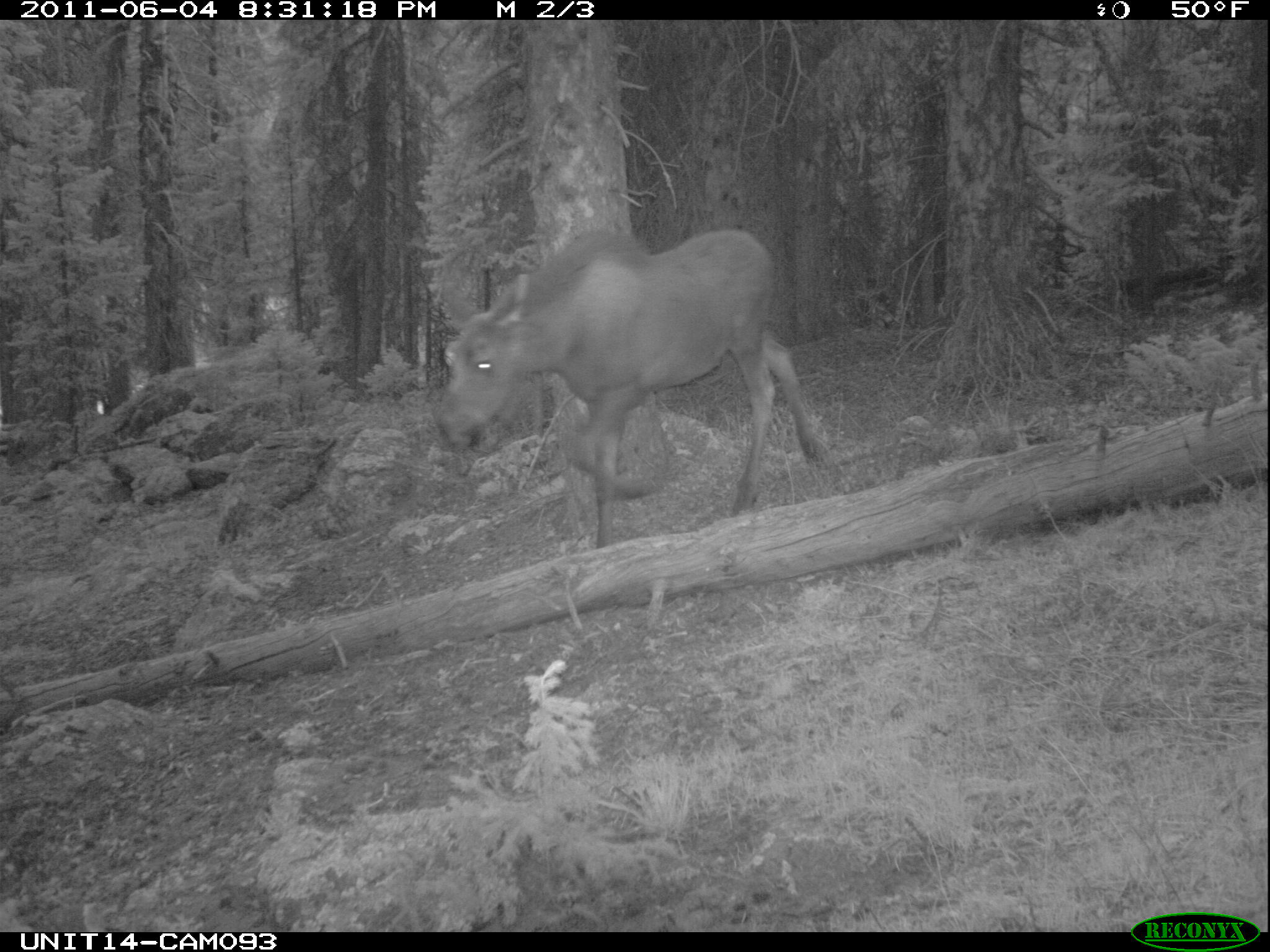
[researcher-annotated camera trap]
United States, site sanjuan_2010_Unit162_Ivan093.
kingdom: Animalia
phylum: Chordata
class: Mammalia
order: Artiodactyla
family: Cervidae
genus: Alces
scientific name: Alces alces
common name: moose